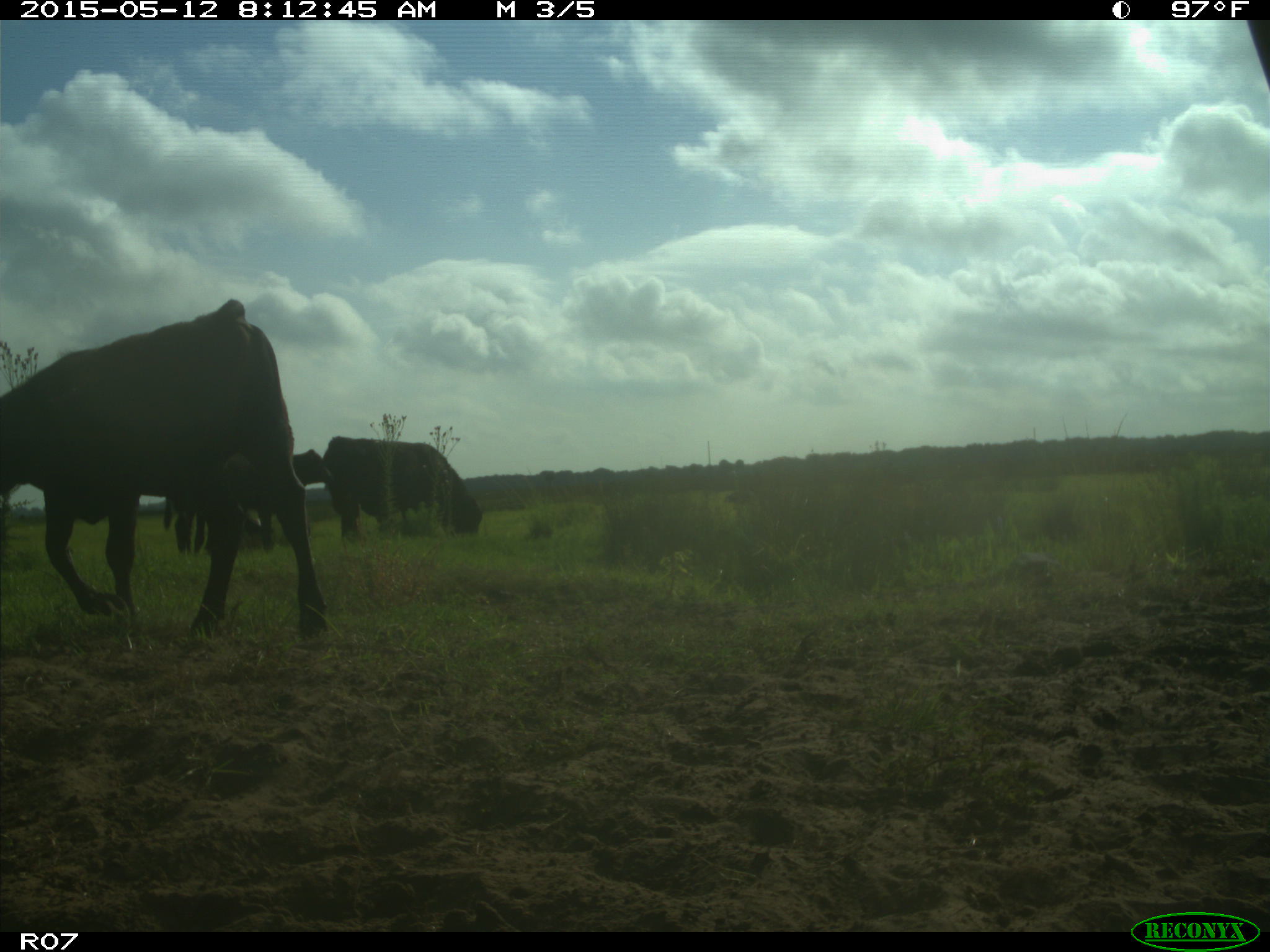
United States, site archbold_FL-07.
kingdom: Animalia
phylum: Chordata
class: Mammalia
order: Artiodactyla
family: Bovidae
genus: Bos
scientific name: Bos taurus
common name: domestic cow